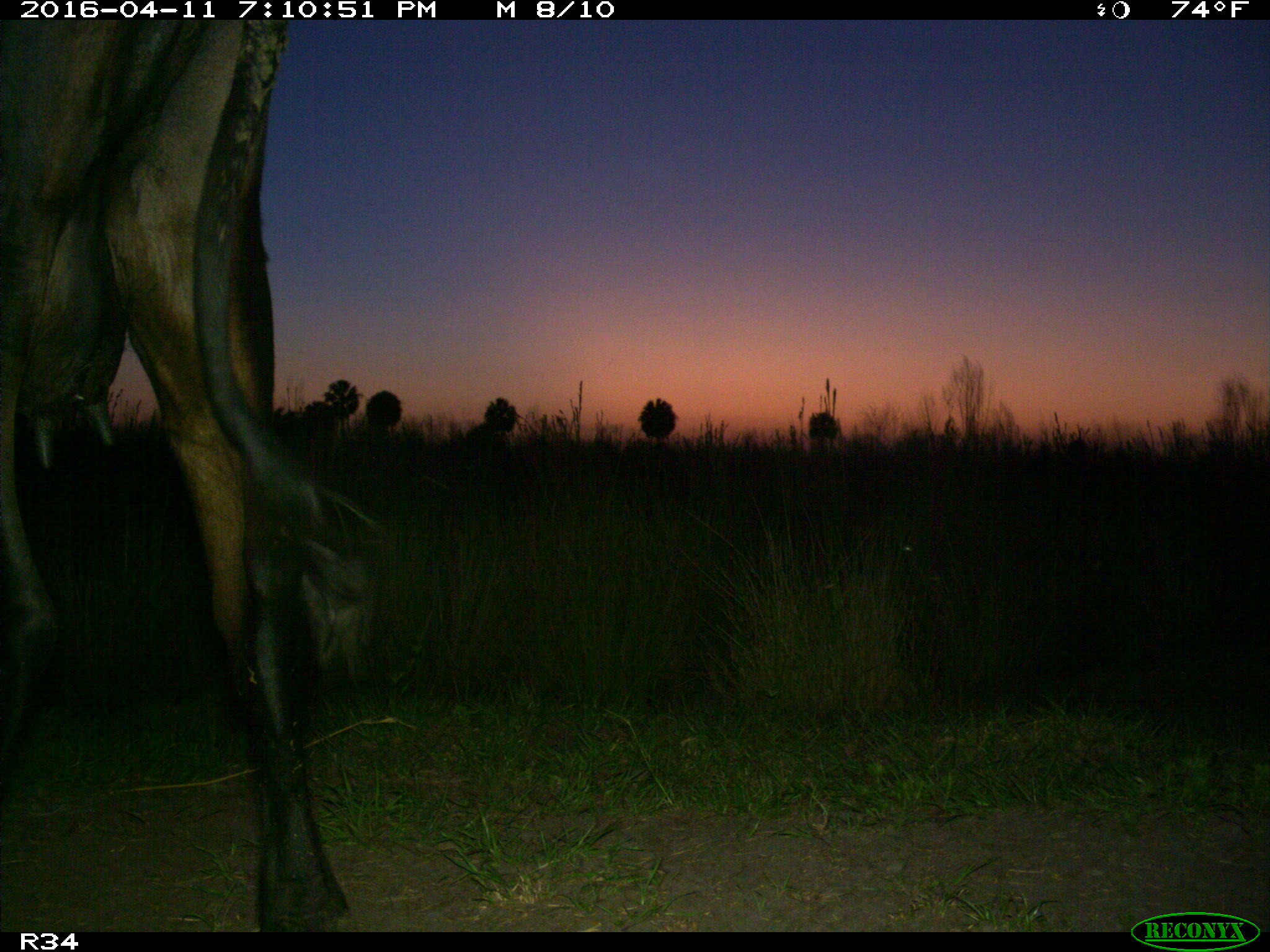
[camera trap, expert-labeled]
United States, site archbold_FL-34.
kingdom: Animalia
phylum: Chordata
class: Mammalia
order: Artiodactyla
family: Bovidae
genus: Bos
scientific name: Bos taurus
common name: domestic cow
Bos taurus (domestic cow).